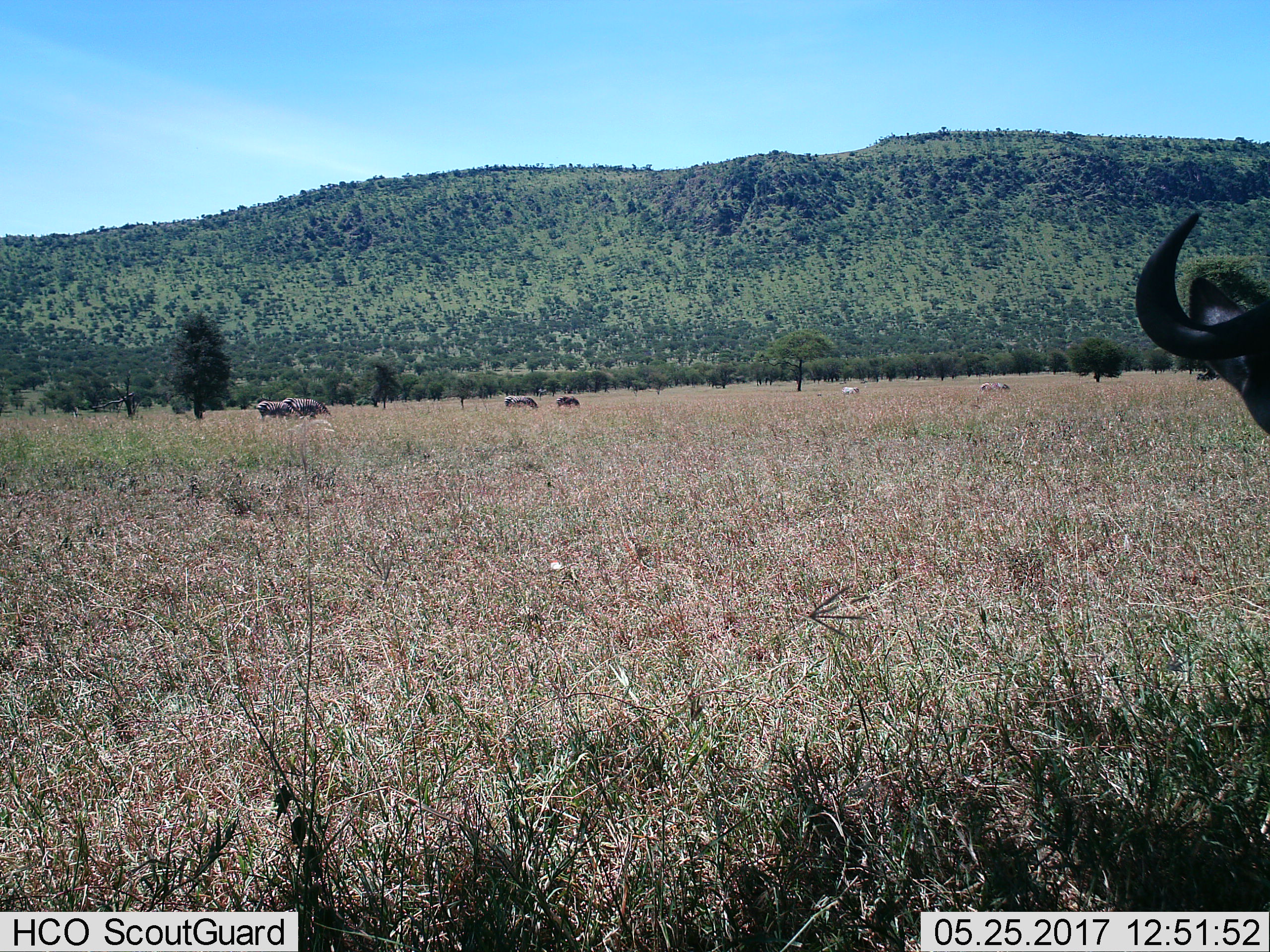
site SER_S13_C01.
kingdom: Animalia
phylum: Chordata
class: Mammalia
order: Artiodactyla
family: Bovidae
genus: Connochaetes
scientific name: Connochaetes taurinus taurinus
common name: blue wildebeest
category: wildebeestblue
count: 1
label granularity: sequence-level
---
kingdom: Animalia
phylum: Chordata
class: Mammalia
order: Perissodactyla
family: Equidae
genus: Equus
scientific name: Equus quagga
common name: plains zebra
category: zebraplains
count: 5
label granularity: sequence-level